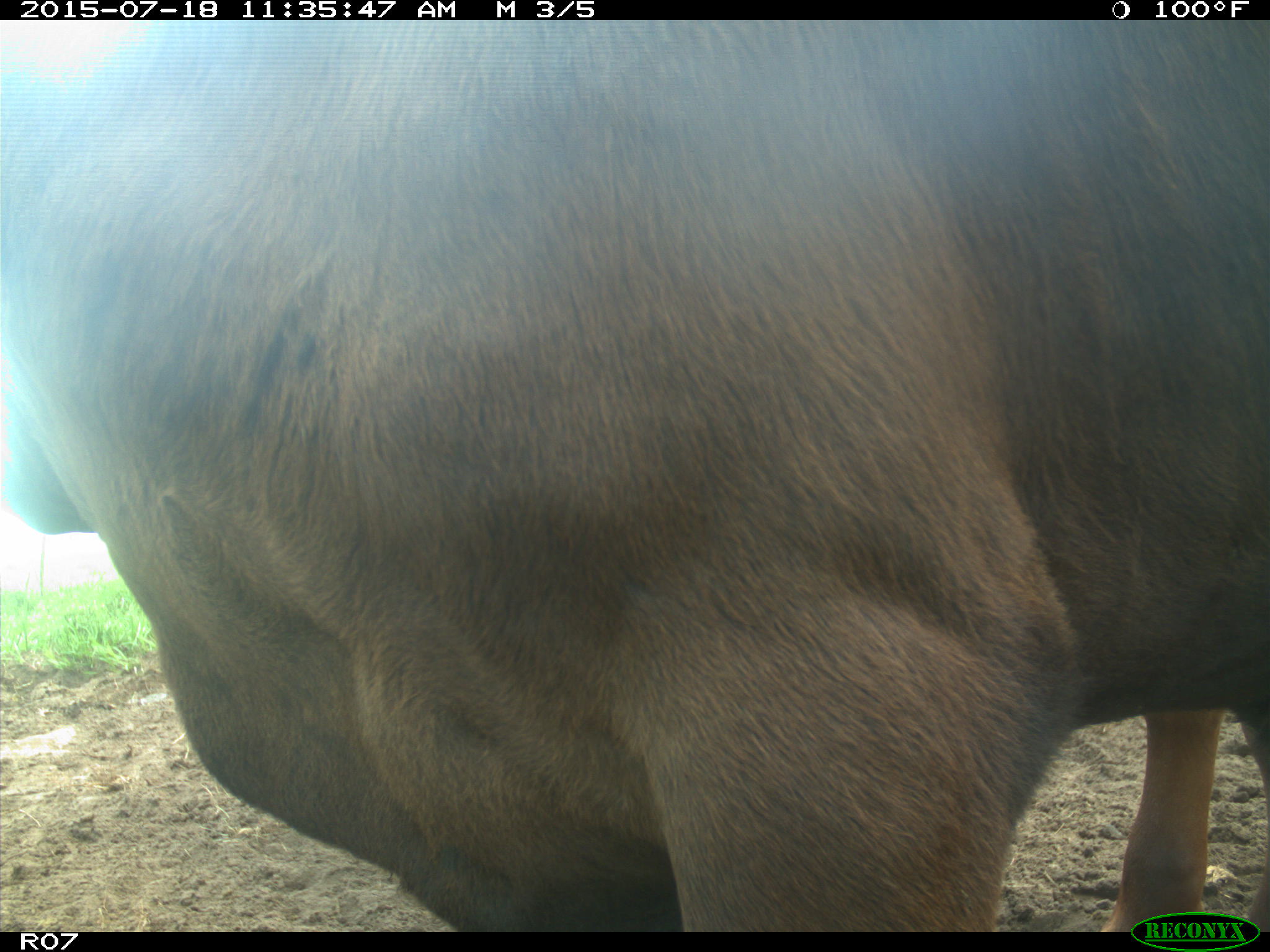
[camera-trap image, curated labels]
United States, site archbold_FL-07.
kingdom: Animalia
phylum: Chordata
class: Mammalia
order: Artiodactyla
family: Bovidae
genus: Bos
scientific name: Bos taurus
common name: domestic cow